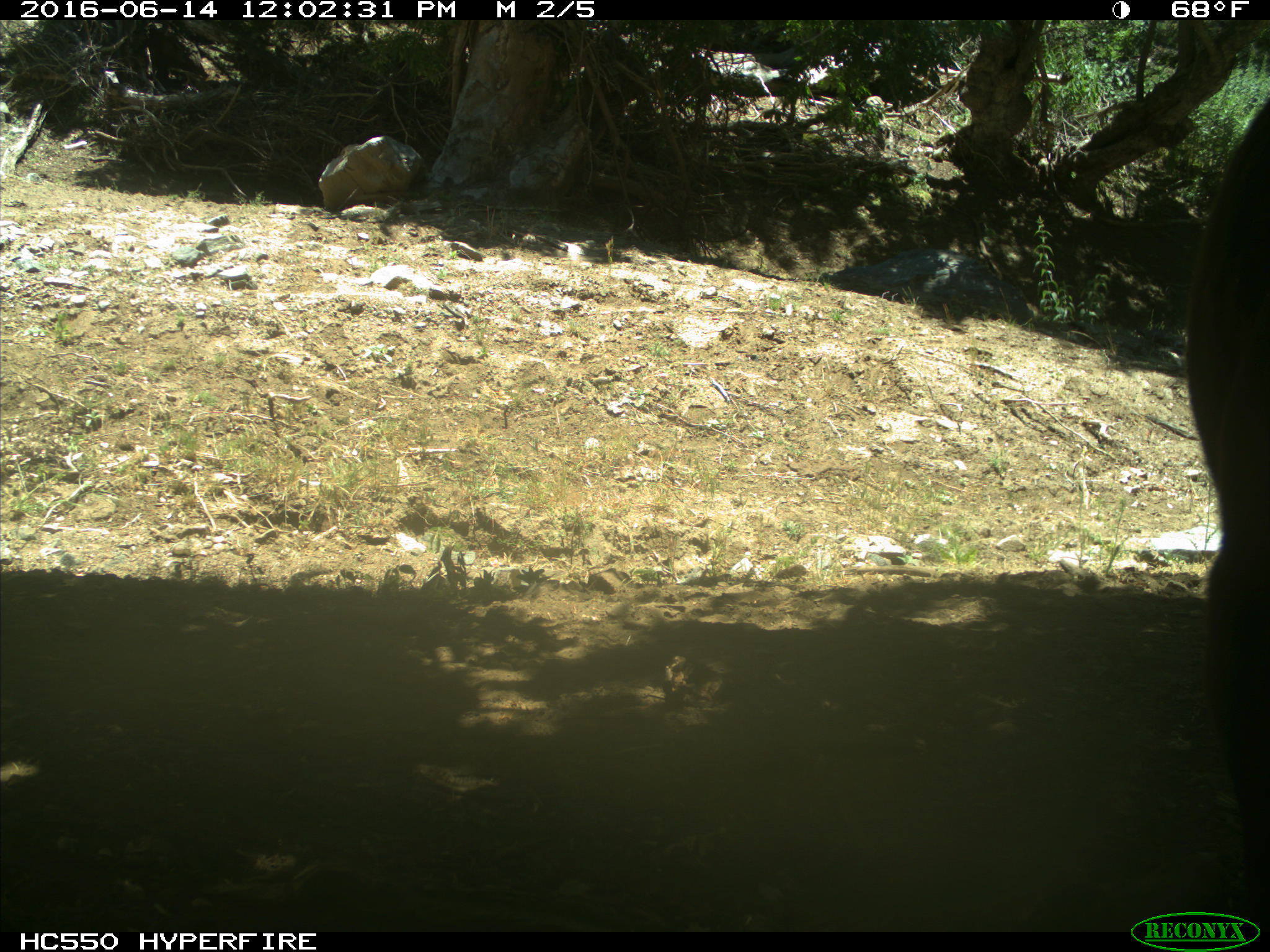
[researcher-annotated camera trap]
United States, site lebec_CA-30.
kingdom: Animalia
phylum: Chordata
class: Mammalia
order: Artiodactyla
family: Bovidae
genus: Bos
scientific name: Bos taurus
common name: domestic cow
Bos taurus (domestic cow).